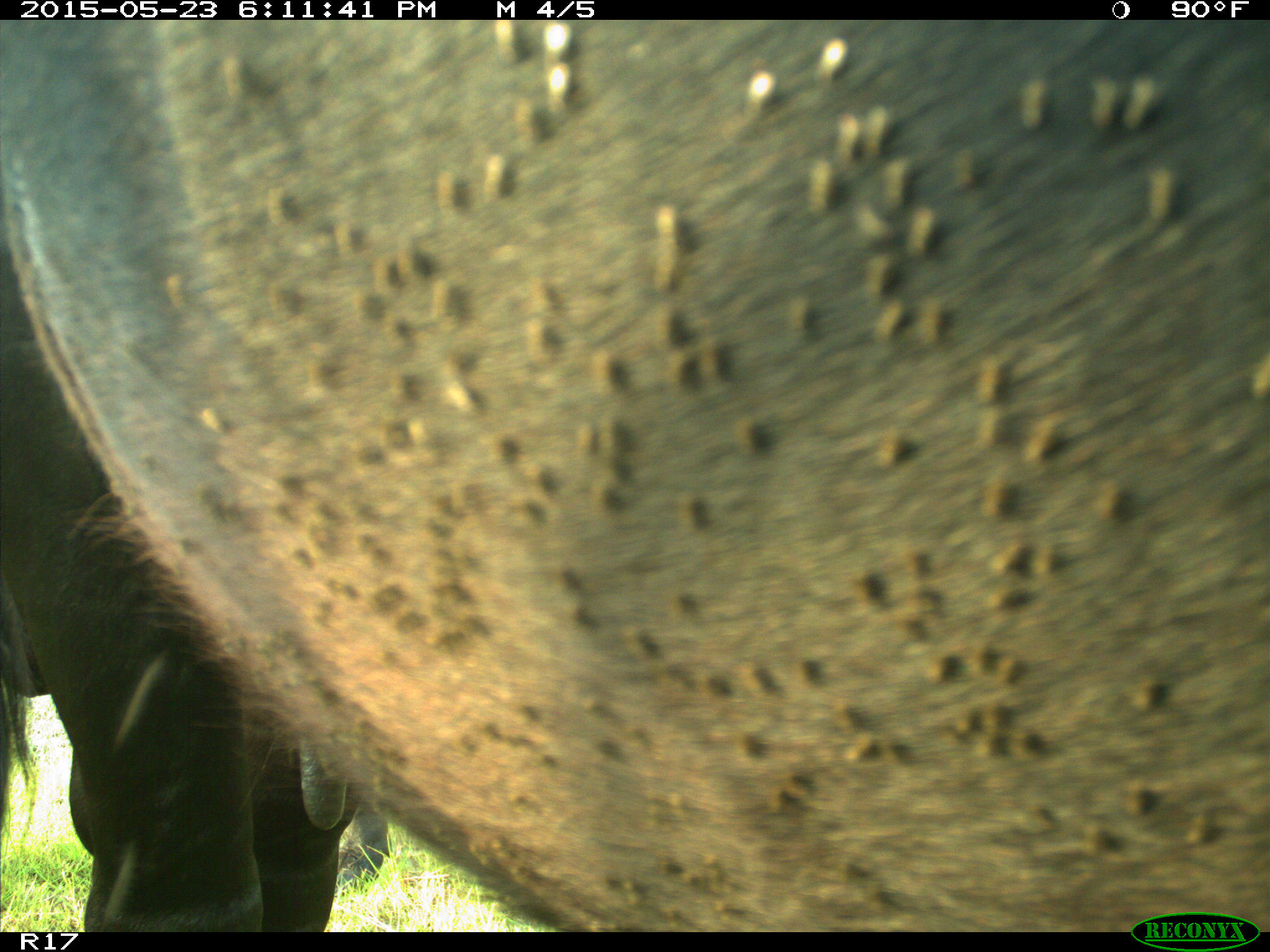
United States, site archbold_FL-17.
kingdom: Animalia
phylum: Chordata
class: Mammalia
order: Artiodactyla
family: Bovidae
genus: Bos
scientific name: Bos taurus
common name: domestic cow